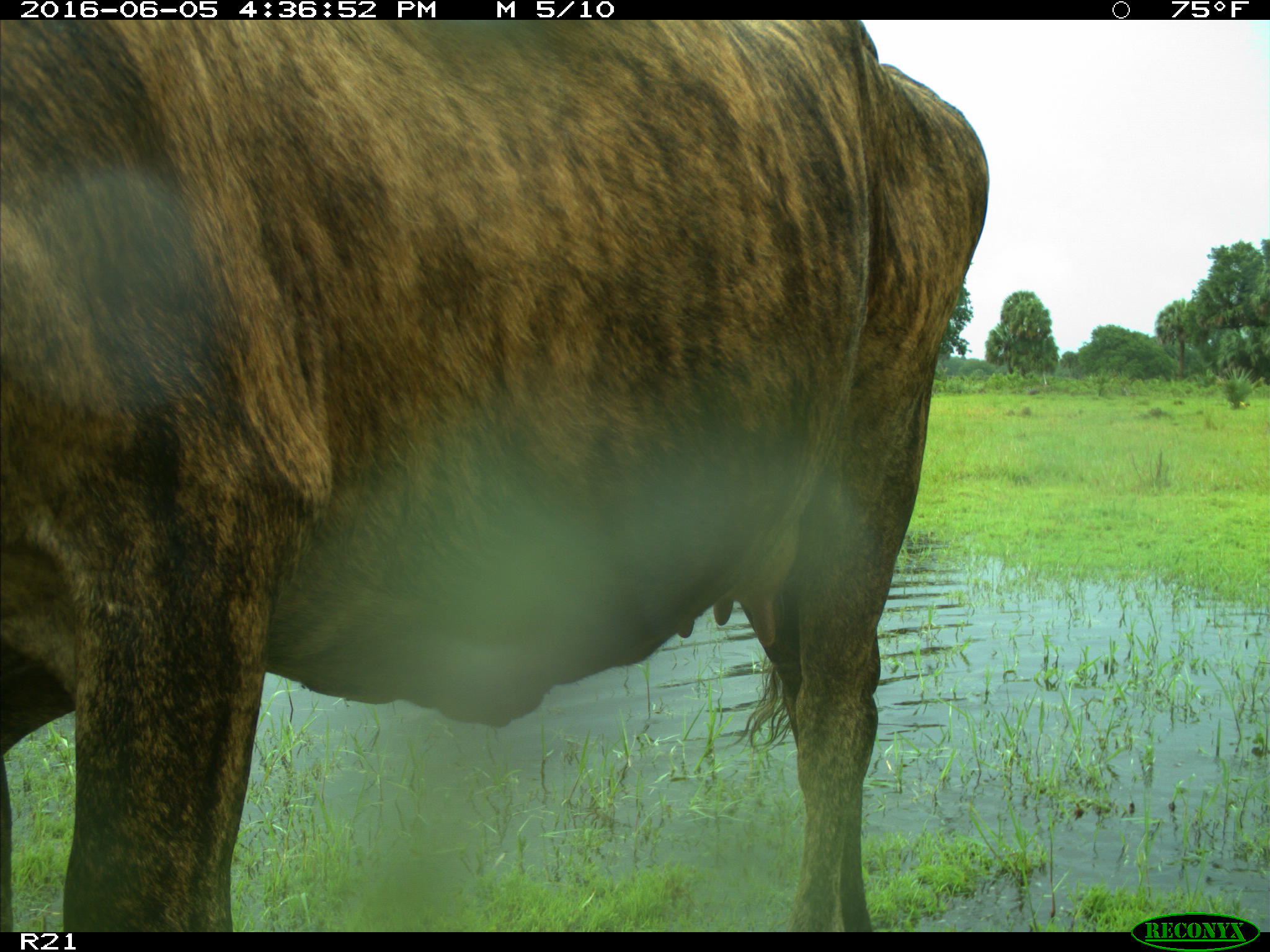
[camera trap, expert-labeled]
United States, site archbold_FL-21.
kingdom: Animalia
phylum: Chordata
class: Mammalia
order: Artiodactyla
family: Bovidae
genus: Bos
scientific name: Bos taurus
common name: domestic cow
Bos taurus (domestic cow).